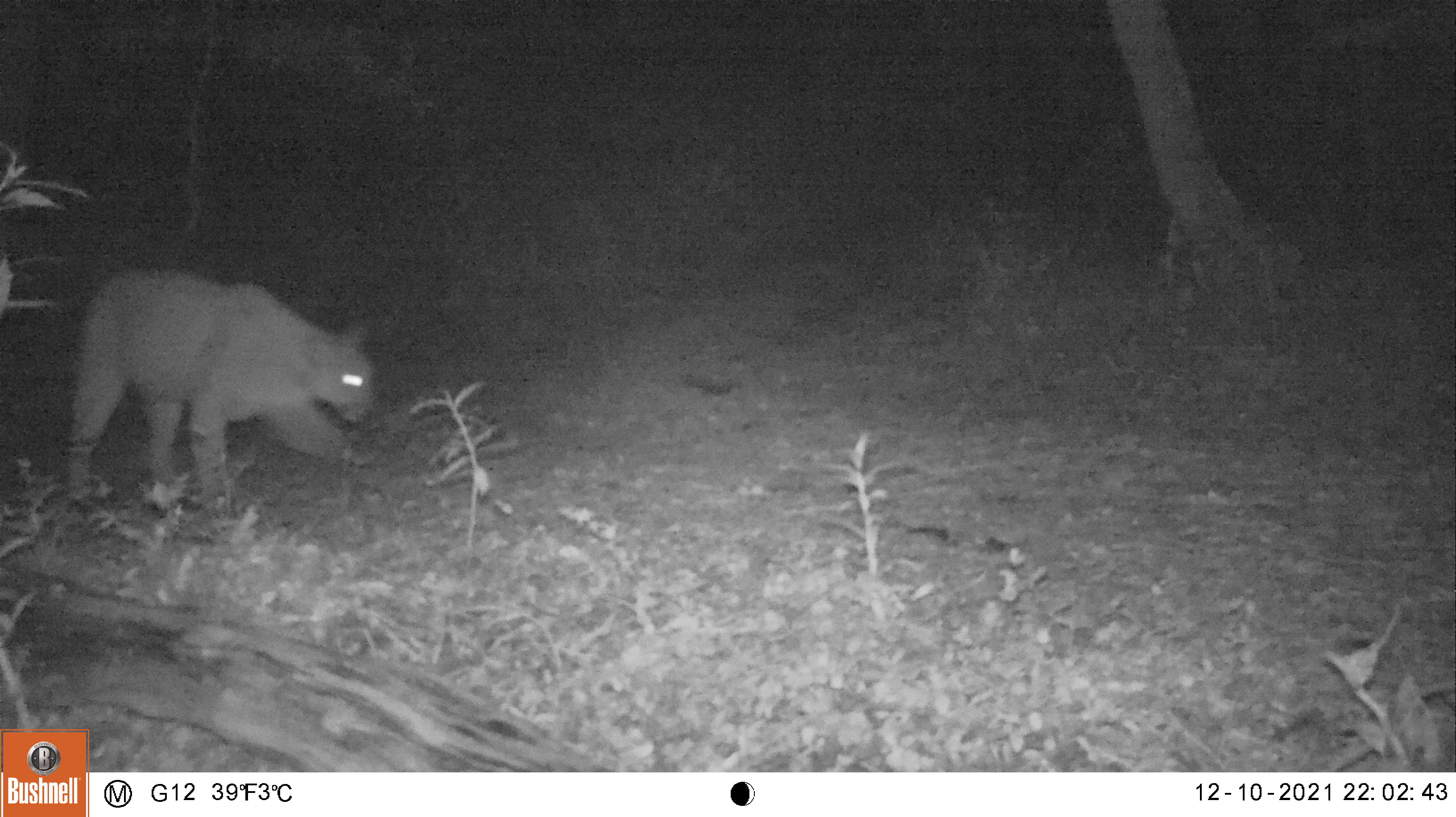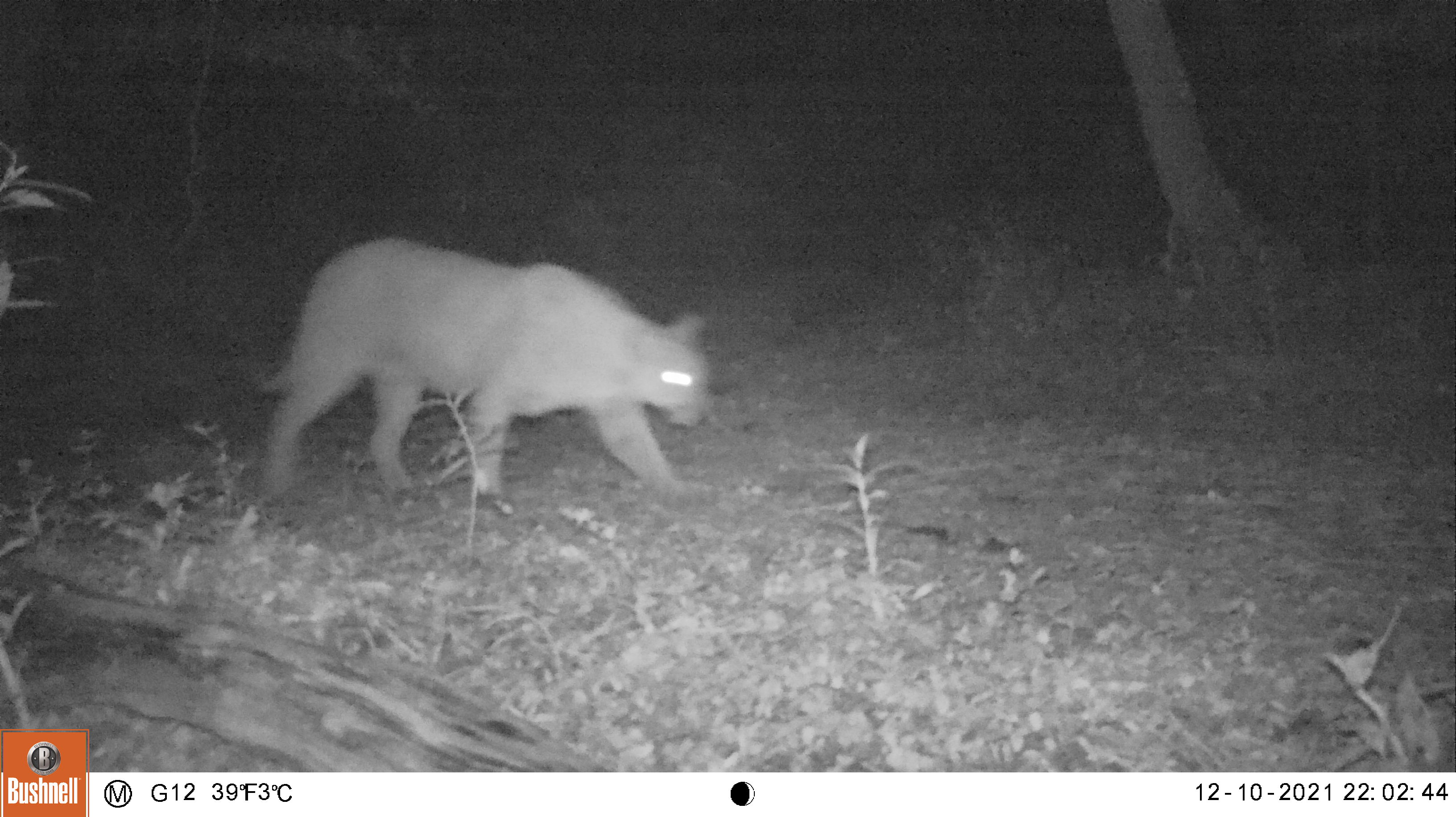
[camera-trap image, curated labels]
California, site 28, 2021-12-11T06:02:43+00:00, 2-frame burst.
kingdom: Animalia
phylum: Chordata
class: Mammalia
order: Carnivora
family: Felidae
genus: Puma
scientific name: Puma concolor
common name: puma